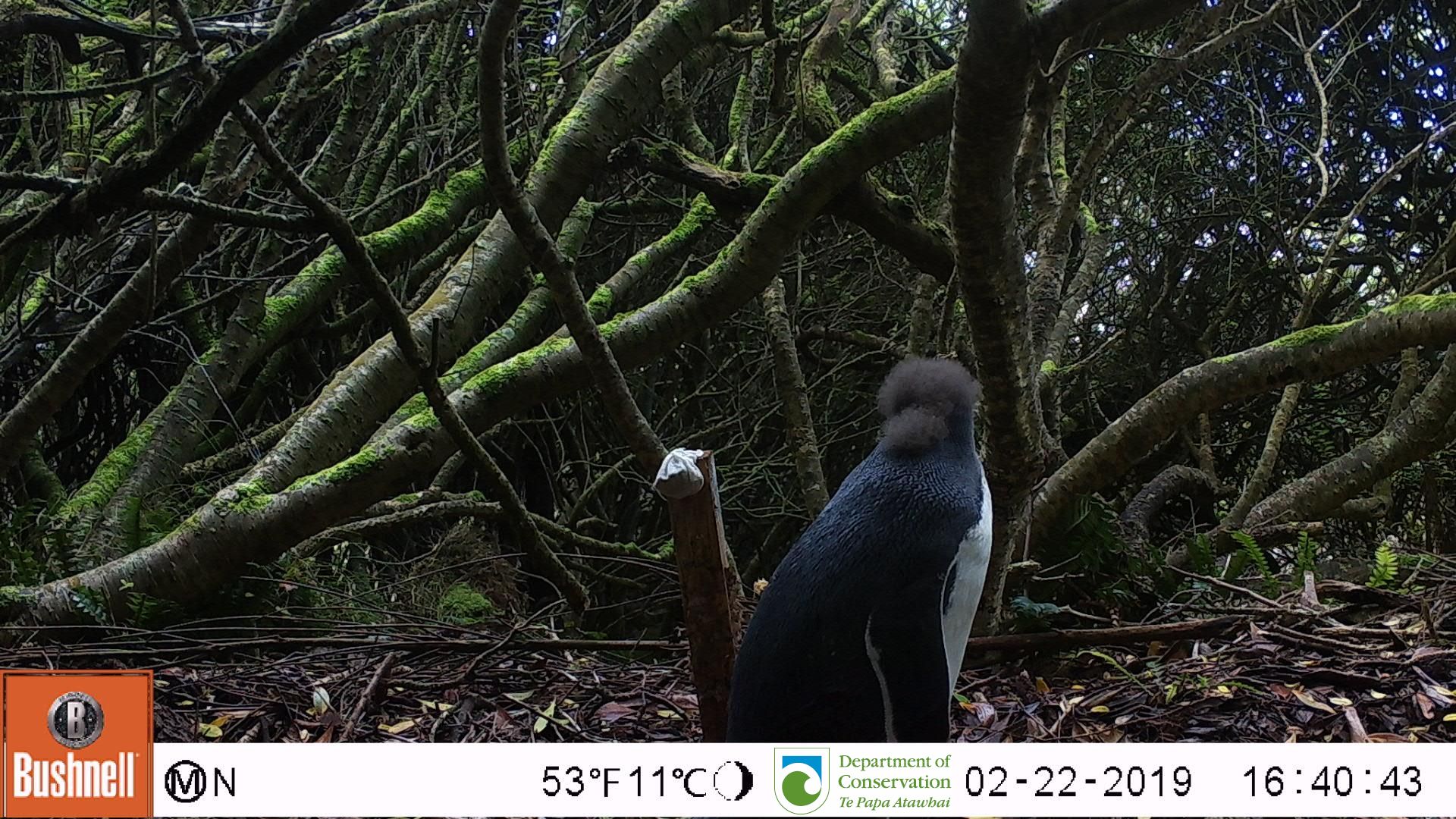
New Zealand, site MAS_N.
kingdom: Animalia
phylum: Chordata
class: Aves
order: Sphenisciformes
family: Spheniscidae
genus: Megadyptes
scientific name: Megadyptes antipodes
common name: yellow-eyed penguin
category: yellow eyed penguin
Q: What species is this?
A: Yellow eyed penguin (yellow-eyed penguin) (Megadyptes antipodes).